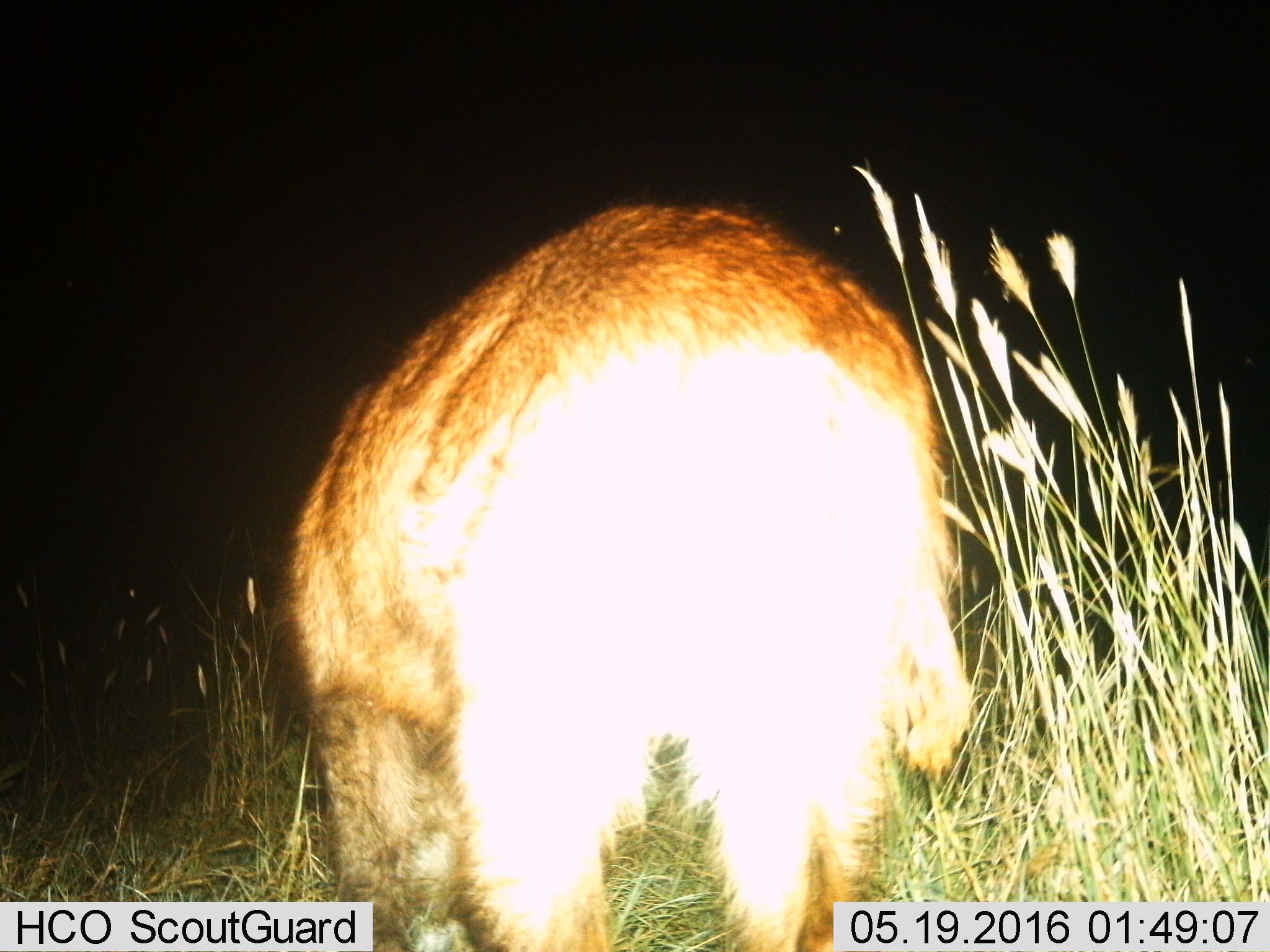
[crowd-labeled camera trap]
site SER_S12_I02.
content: unidentified animal